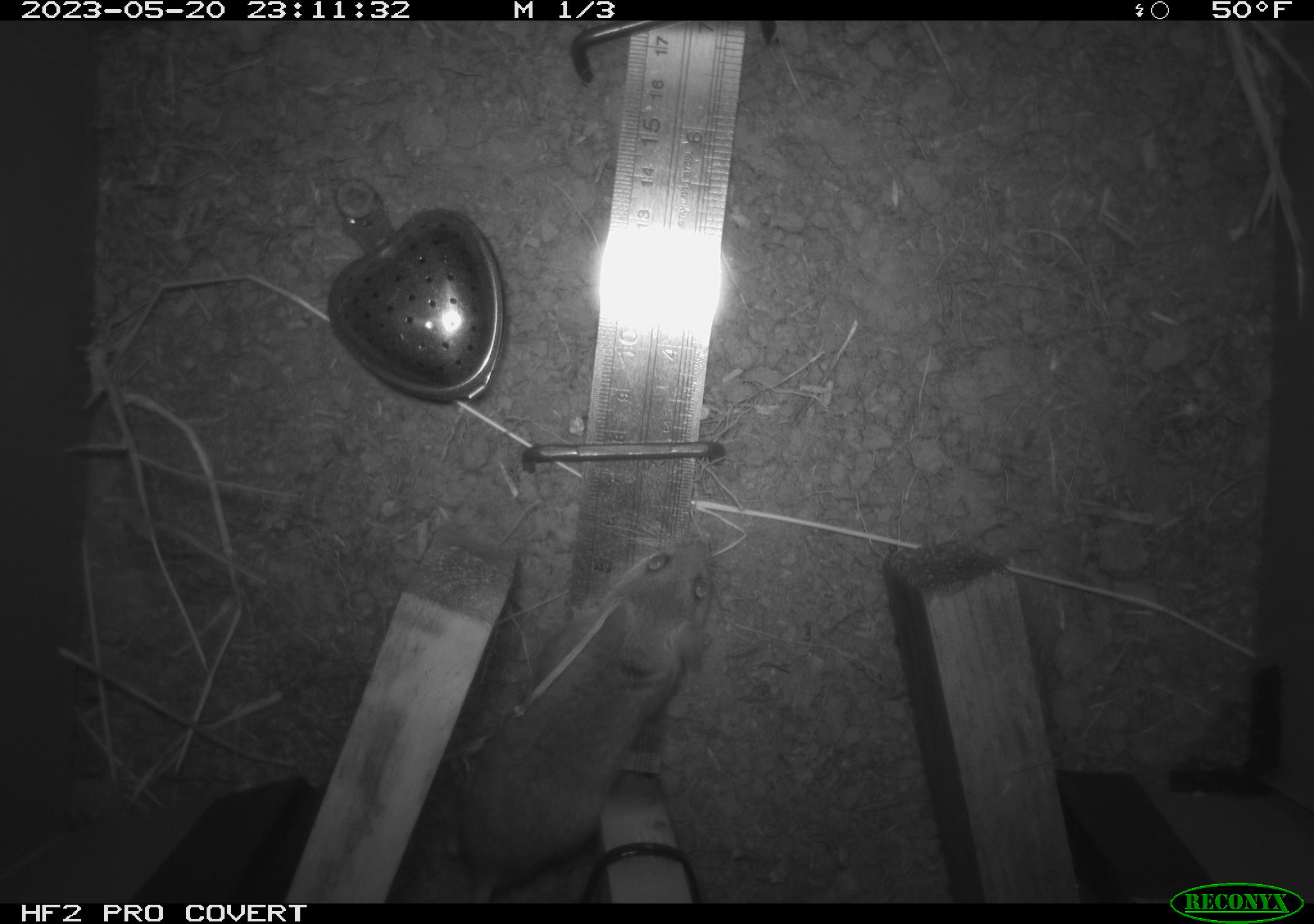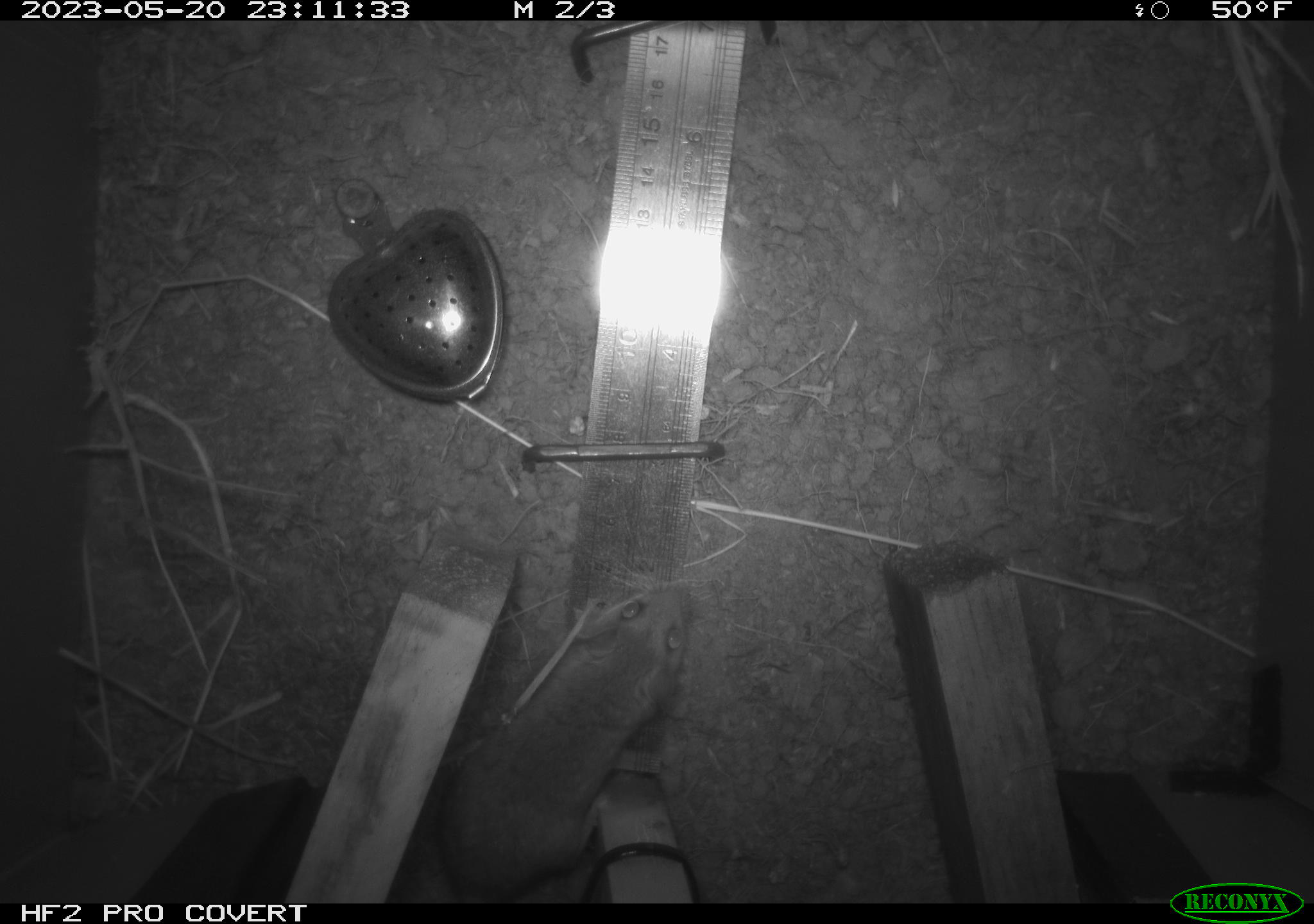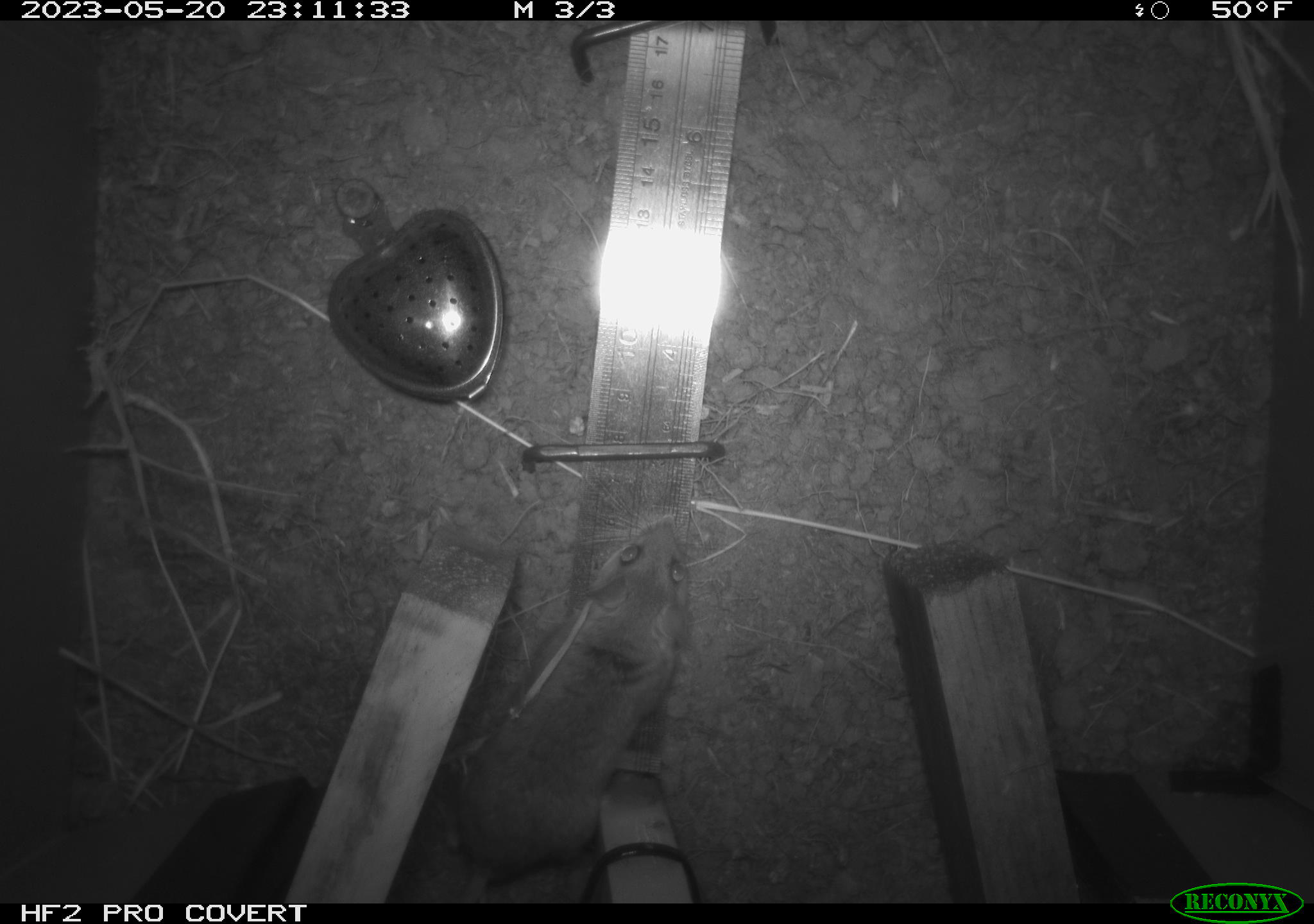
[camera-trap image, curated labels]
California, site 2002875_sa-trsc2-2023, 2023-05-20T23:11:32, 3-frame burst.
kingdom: Animalia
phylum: Chordata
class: Mammalia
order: Rodentia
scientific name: Rodentia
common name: mouse species